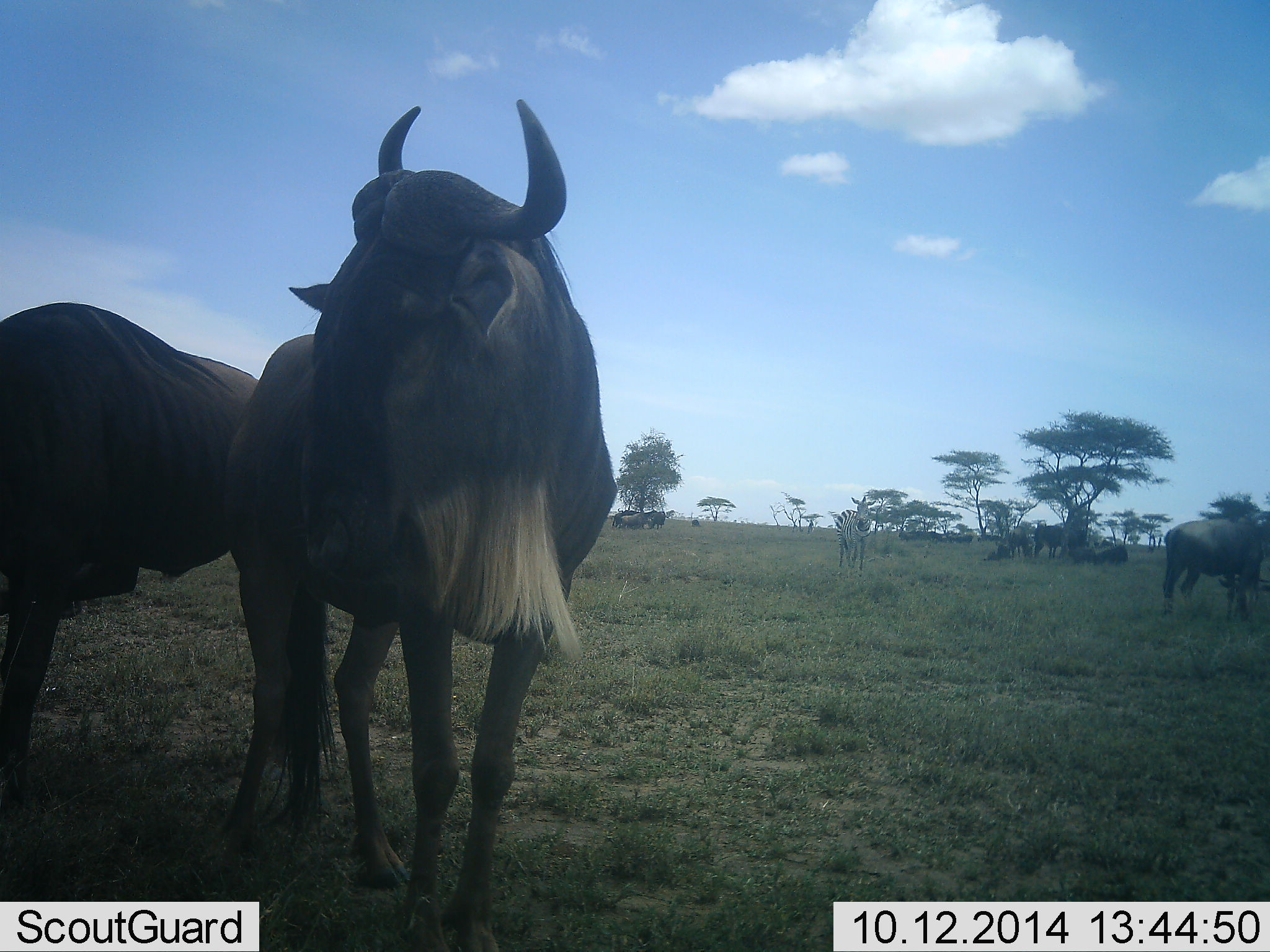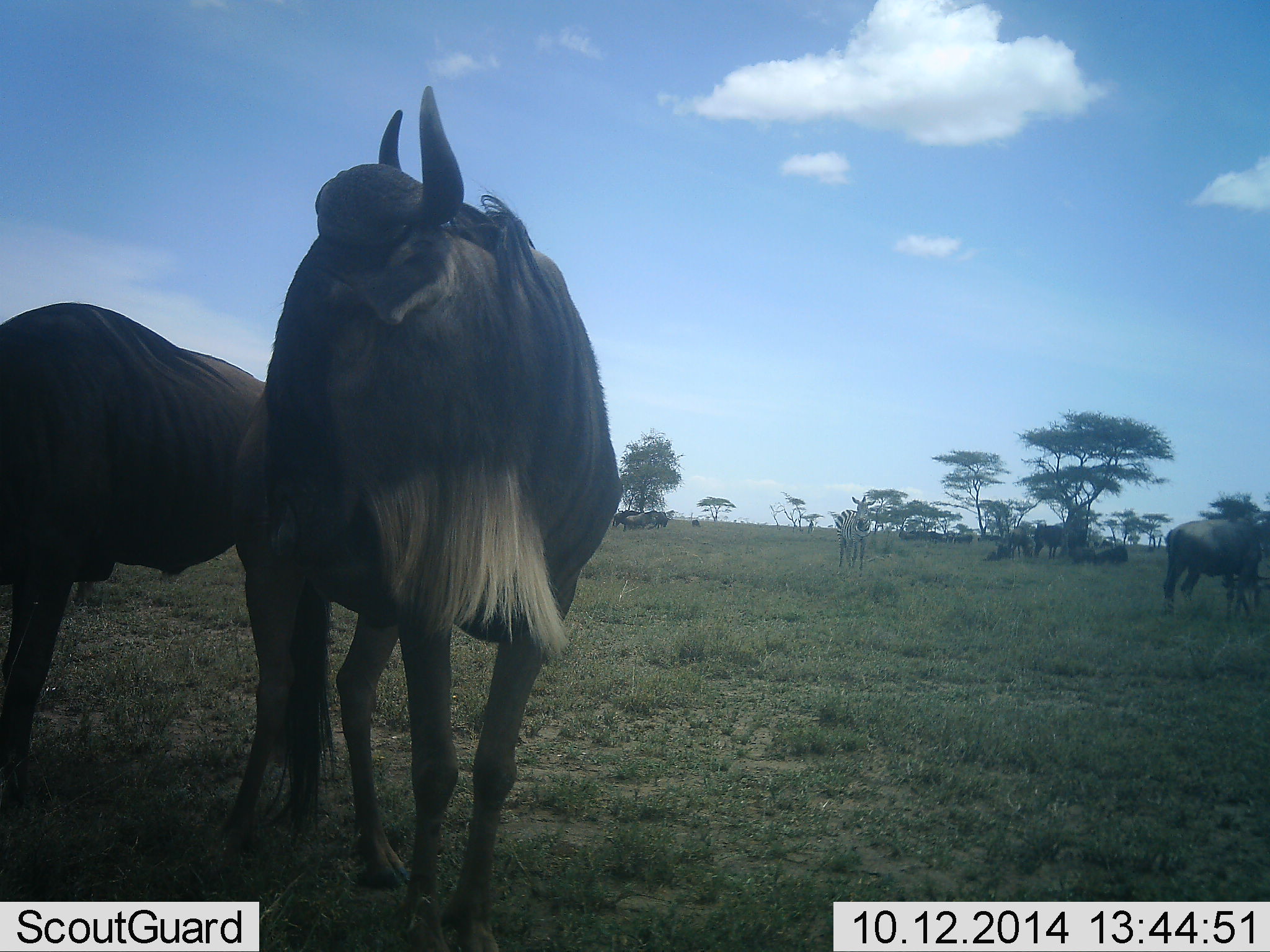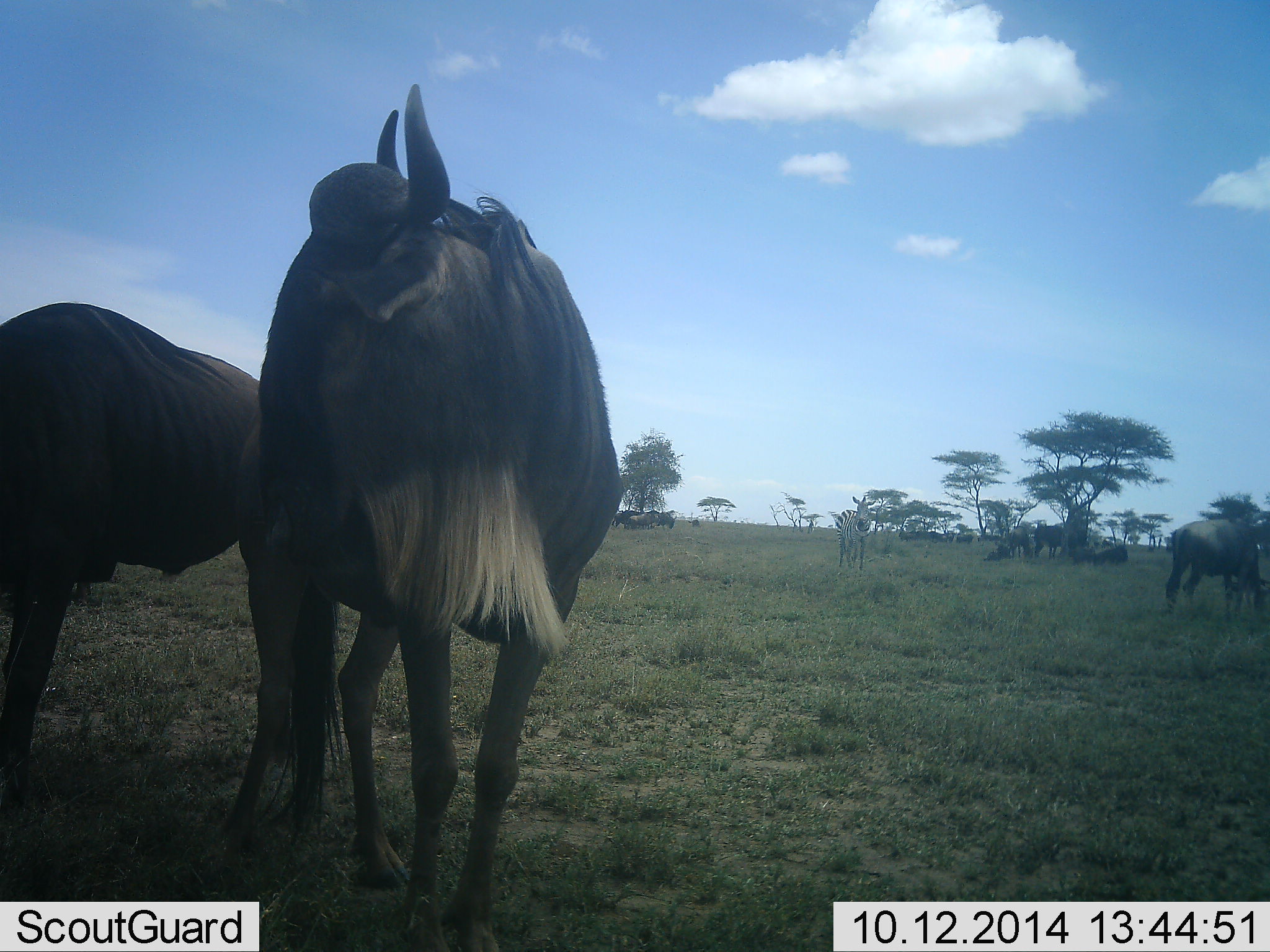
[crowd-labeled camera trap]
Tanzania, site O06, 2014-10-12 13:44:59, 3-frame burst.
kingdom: Animalia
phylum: Chordata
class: Mammalia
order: Artiodactyla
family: Bovidae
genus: Connochaetes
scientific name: Connochaetes taurinus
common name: blue wildebeest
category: wildebeest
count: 11-50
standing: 94%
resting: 61%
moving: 39%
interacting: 6%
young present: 6%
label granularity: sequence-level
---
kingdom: Animalia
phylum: Chordata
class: Mammalia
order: Perissodactyla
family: Equidae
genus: Equus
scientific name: Equus quagga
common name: plains zebra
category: zebra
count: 1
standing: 100%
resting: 20%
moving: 0%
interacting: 0%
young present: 20%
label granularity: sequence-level